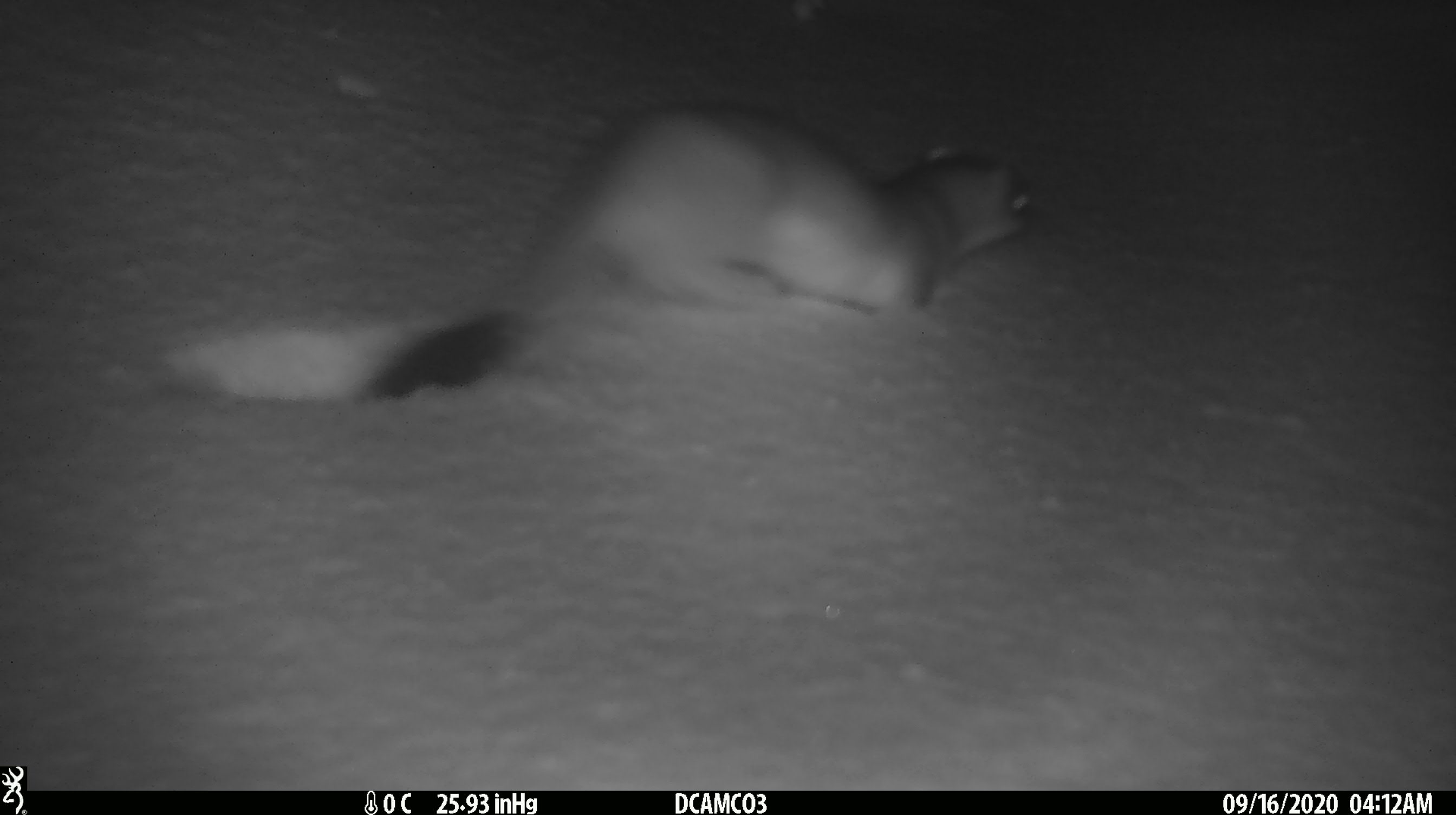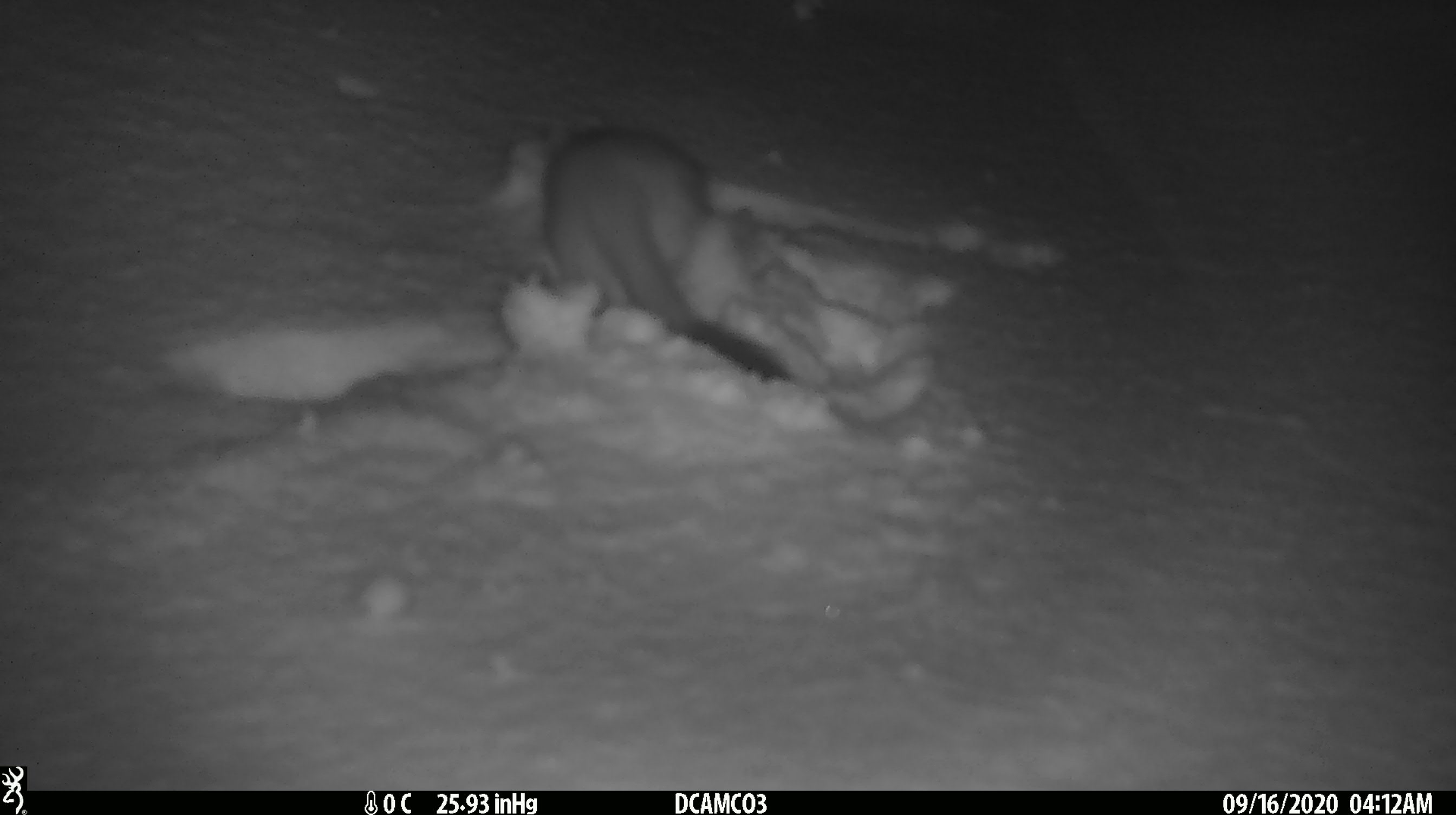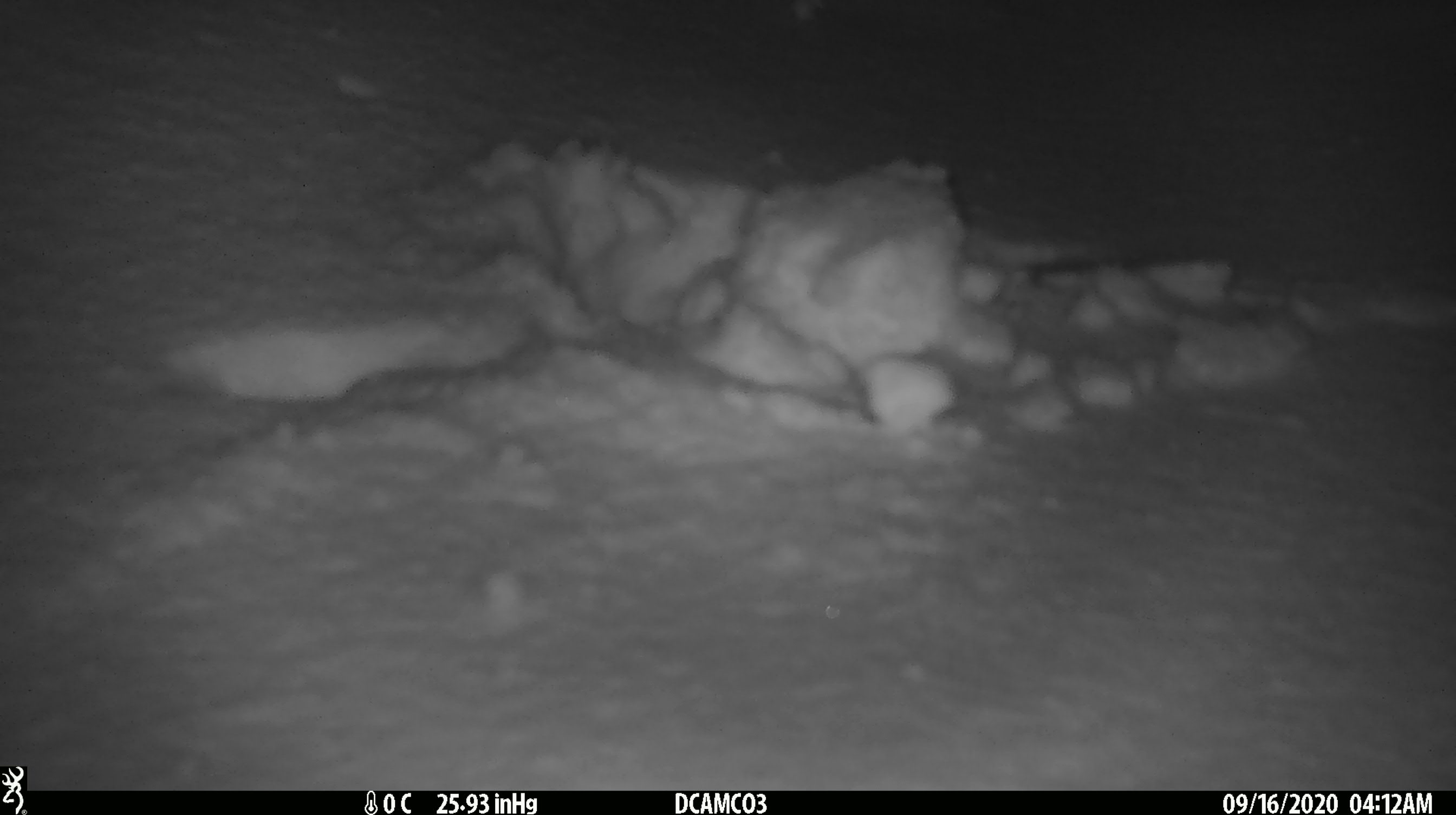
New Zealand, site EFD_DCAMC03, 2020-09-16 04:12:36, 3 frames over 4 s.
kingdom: Animalia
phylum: Chordata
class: Mammalia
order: Carnivora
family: Mustelidae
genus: Mustela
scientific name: Mustela erminea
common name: stoat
Stoat (Mustela erminea).